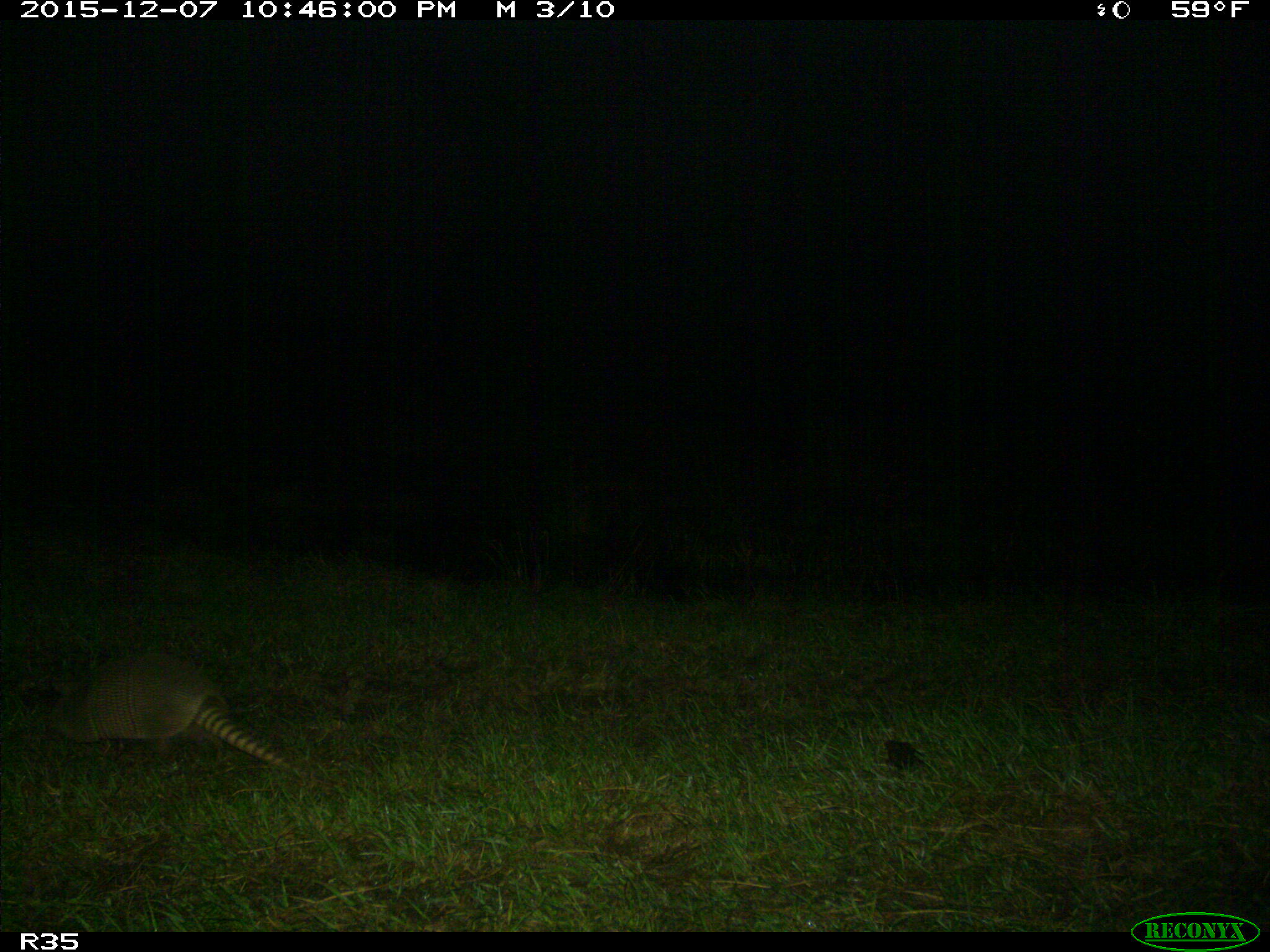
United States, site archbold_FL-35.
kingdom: Animalia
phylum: Chordata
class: Mammalia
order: Cingulata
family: Dasypodidae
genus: Dasypus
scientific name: Dasypus novemcinctus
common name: nine-banded armadillo